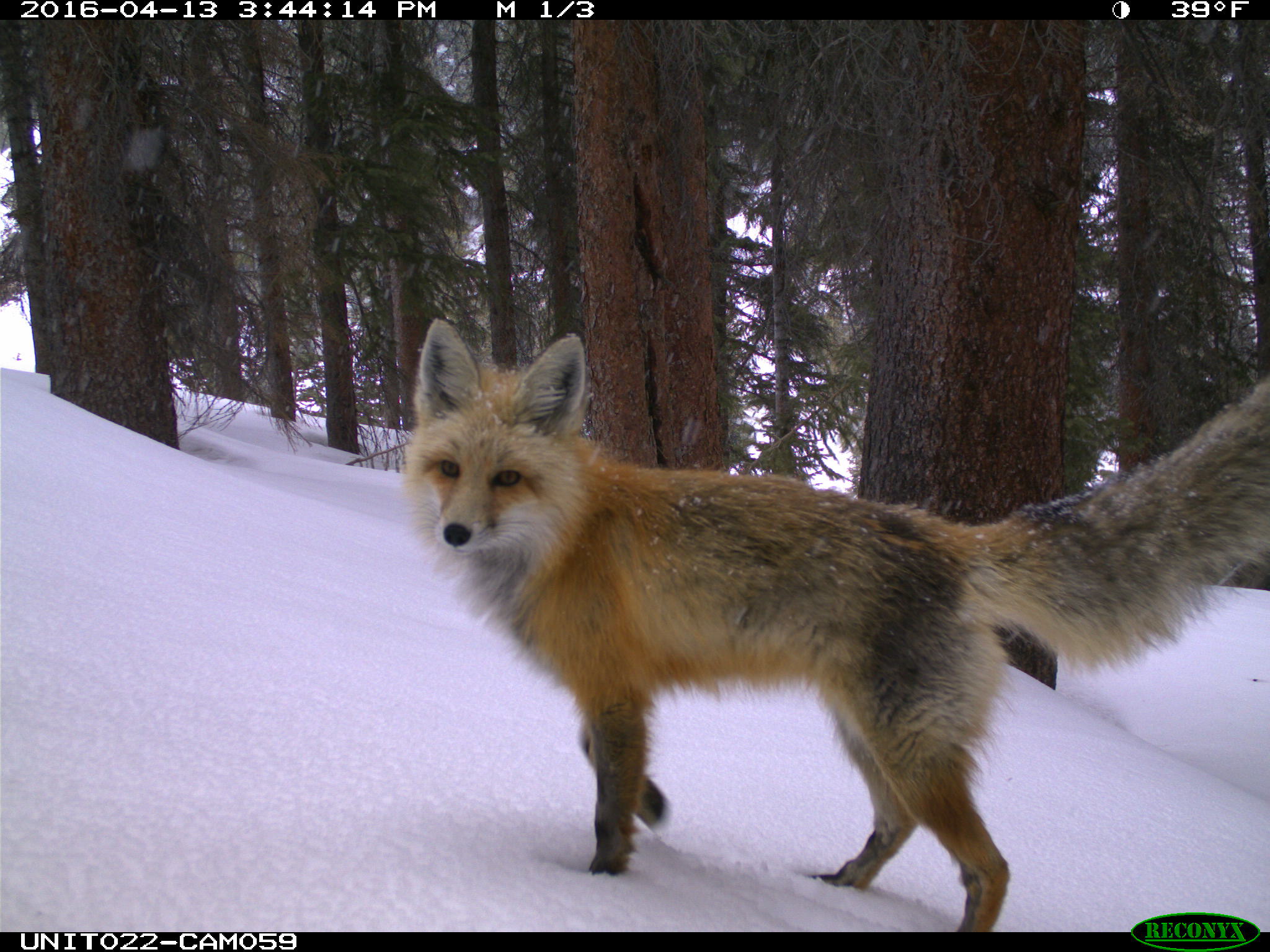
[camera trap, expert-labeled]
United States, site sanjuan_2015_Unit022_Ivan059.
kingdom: Animalia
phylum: Chordata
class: Mammalia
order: Carnivora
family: Canidae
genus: Vulpes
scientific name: Vulpes vulpes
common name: red fox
Vulpes vulpes (red fox).